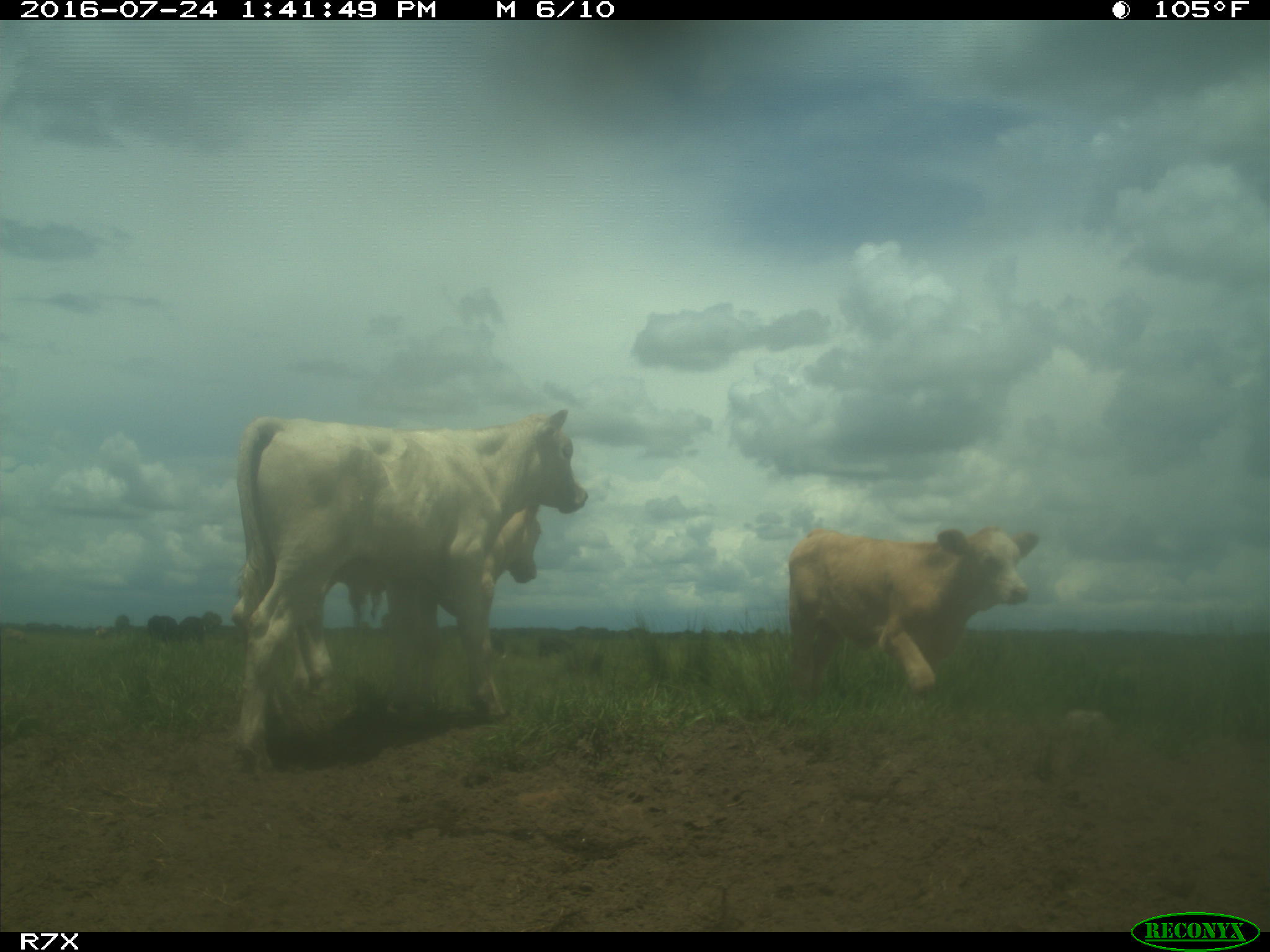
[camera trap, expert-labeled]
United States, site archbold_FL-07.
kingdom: Animalia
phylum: Chordata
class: Mammalia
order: Artiodactyla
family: Bovidae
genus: Bos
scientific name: Bos taurus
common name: domestic cow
Bos taurus (domestic cow).